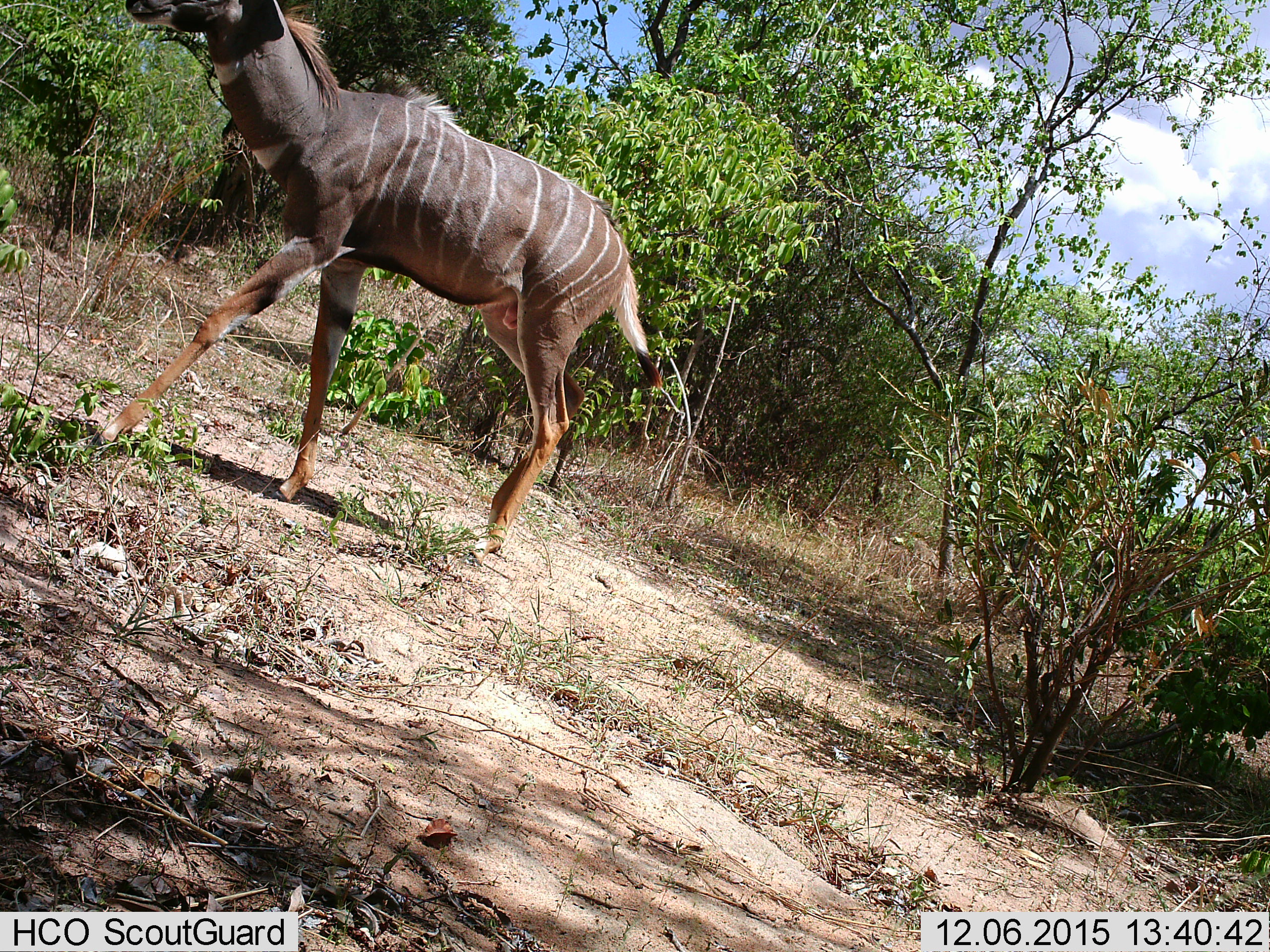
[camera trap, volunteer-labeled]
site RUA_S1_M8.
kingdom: Animalia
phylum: Chordata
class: Mammalia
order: Artiodactyla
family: Bovidae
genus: Tragelaphus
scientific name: Tragelaphus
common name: kudu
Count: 1.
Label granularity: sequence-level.